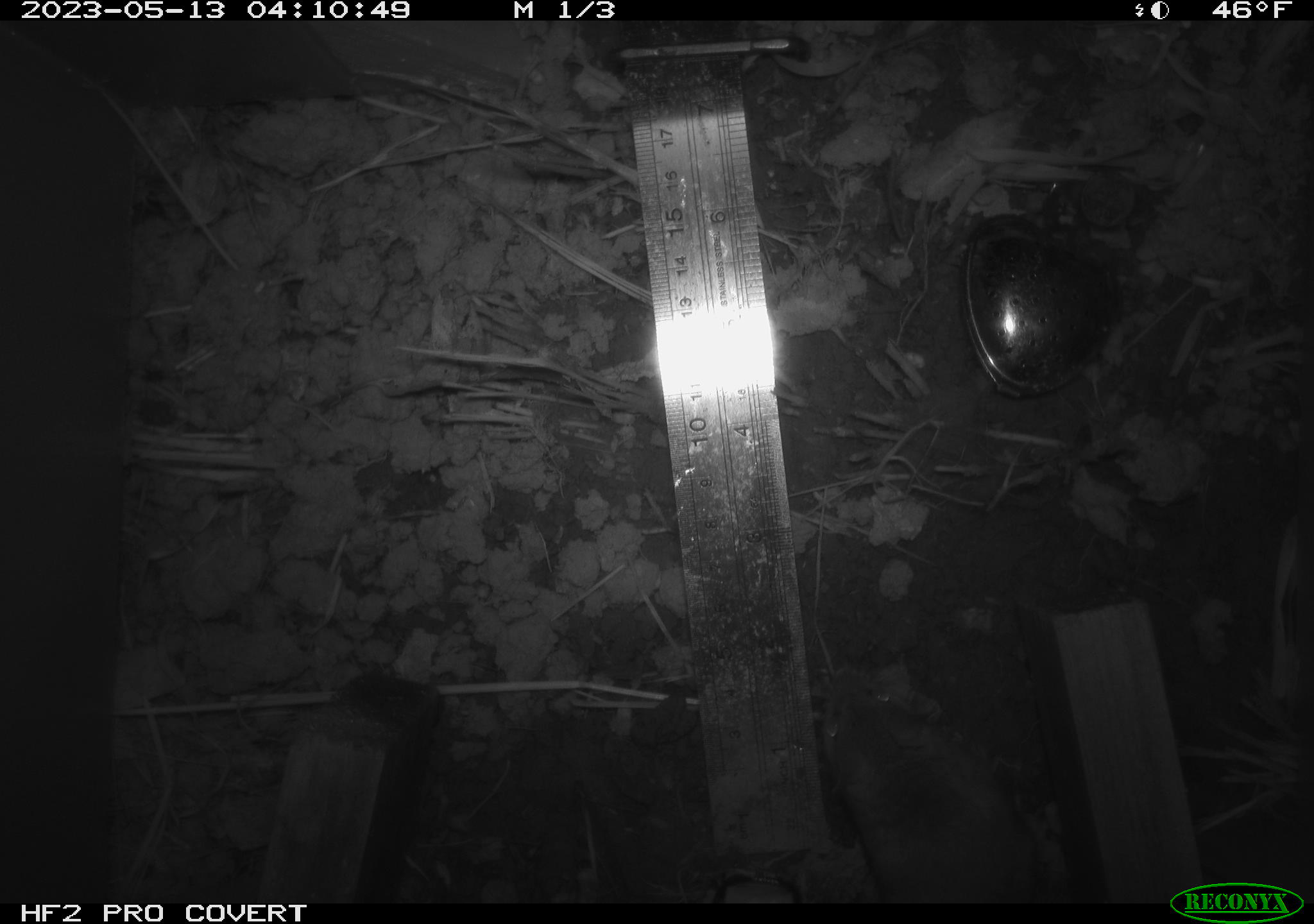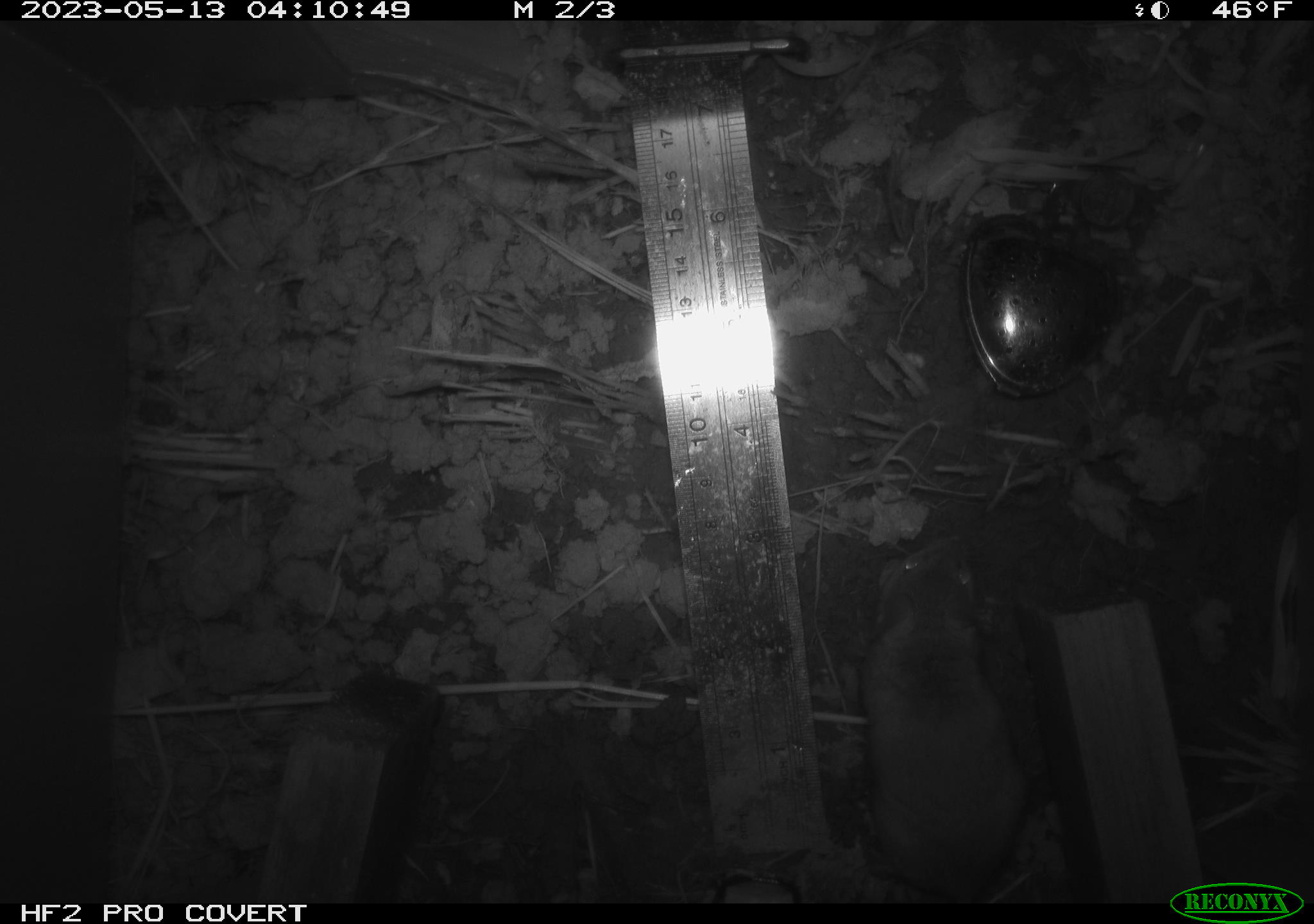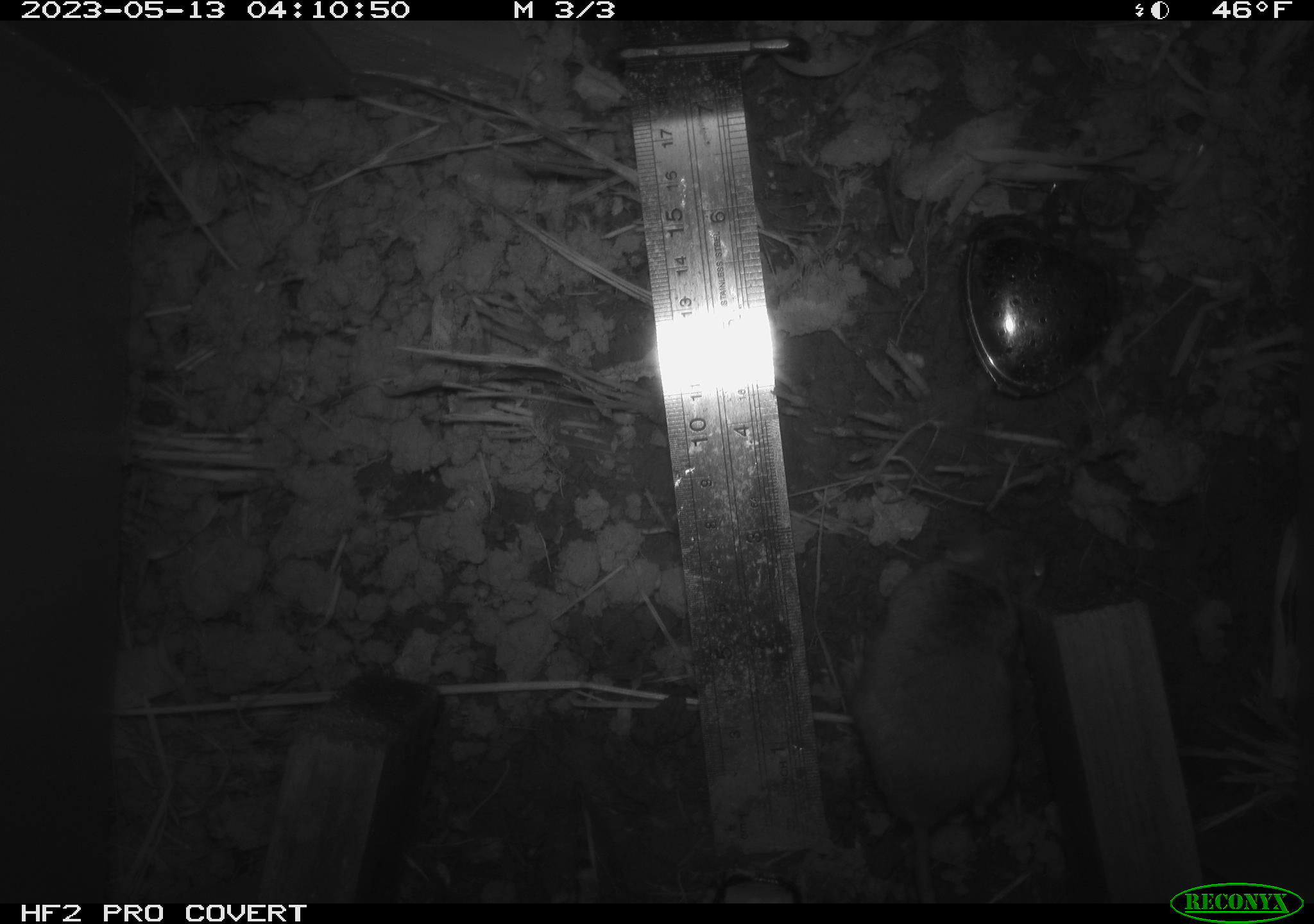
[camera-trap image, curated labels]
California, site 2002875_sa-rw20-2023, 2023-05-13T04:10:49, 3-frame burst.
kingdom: Animalia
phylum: Chordata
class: Mammalia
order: Rodentia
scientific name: Rodentia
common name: mouse species